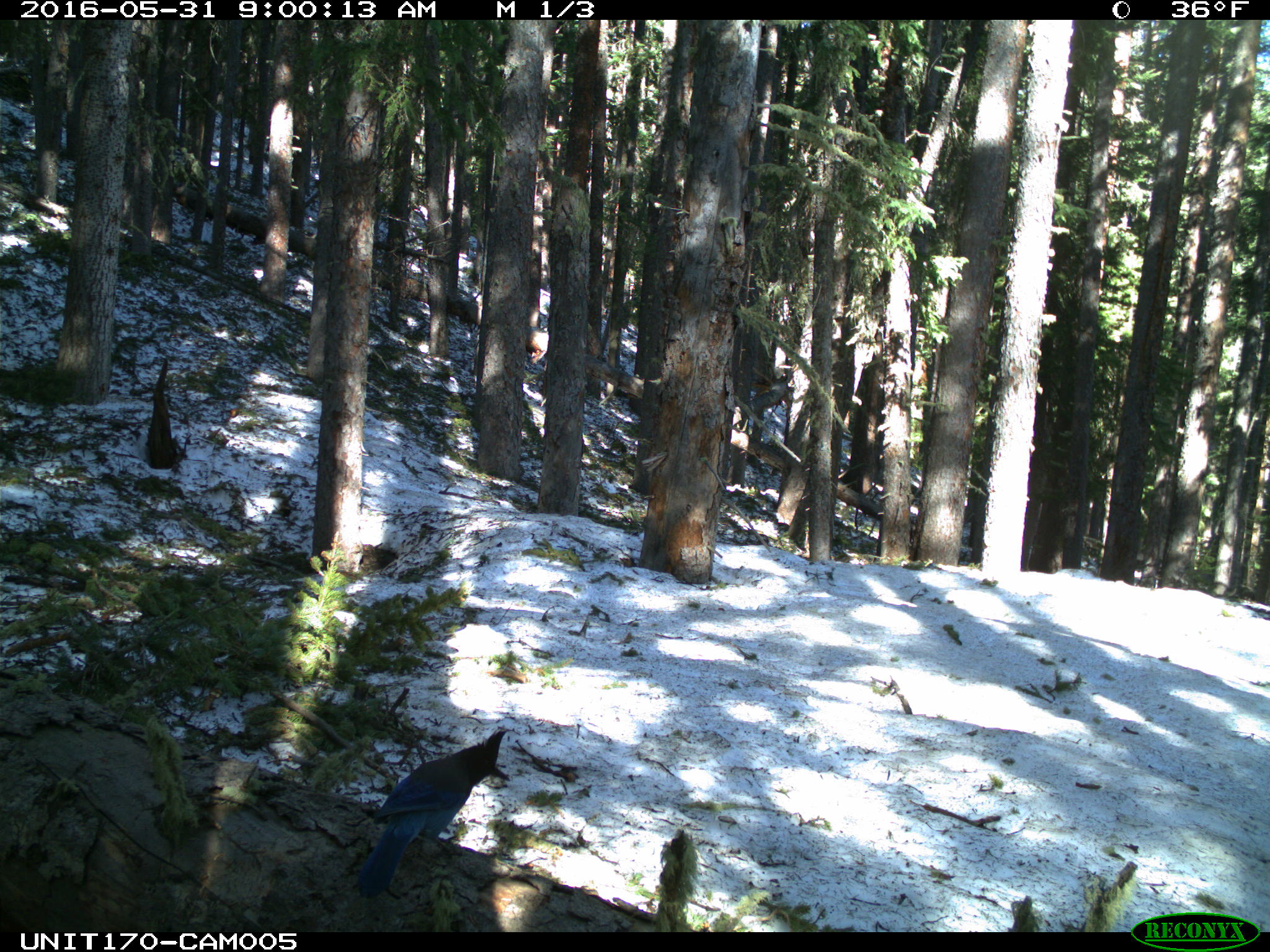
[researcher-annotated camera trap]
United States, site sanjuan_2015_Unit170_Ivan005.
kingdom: Animalia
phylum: Chordata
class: Aves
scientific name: Aves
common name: birds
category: unidentified bird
Unidentified bird (birds) (Aves).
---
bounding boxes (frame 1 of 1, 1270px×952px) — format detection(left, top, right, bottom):
animal: detection(348, 726, 513, 900)